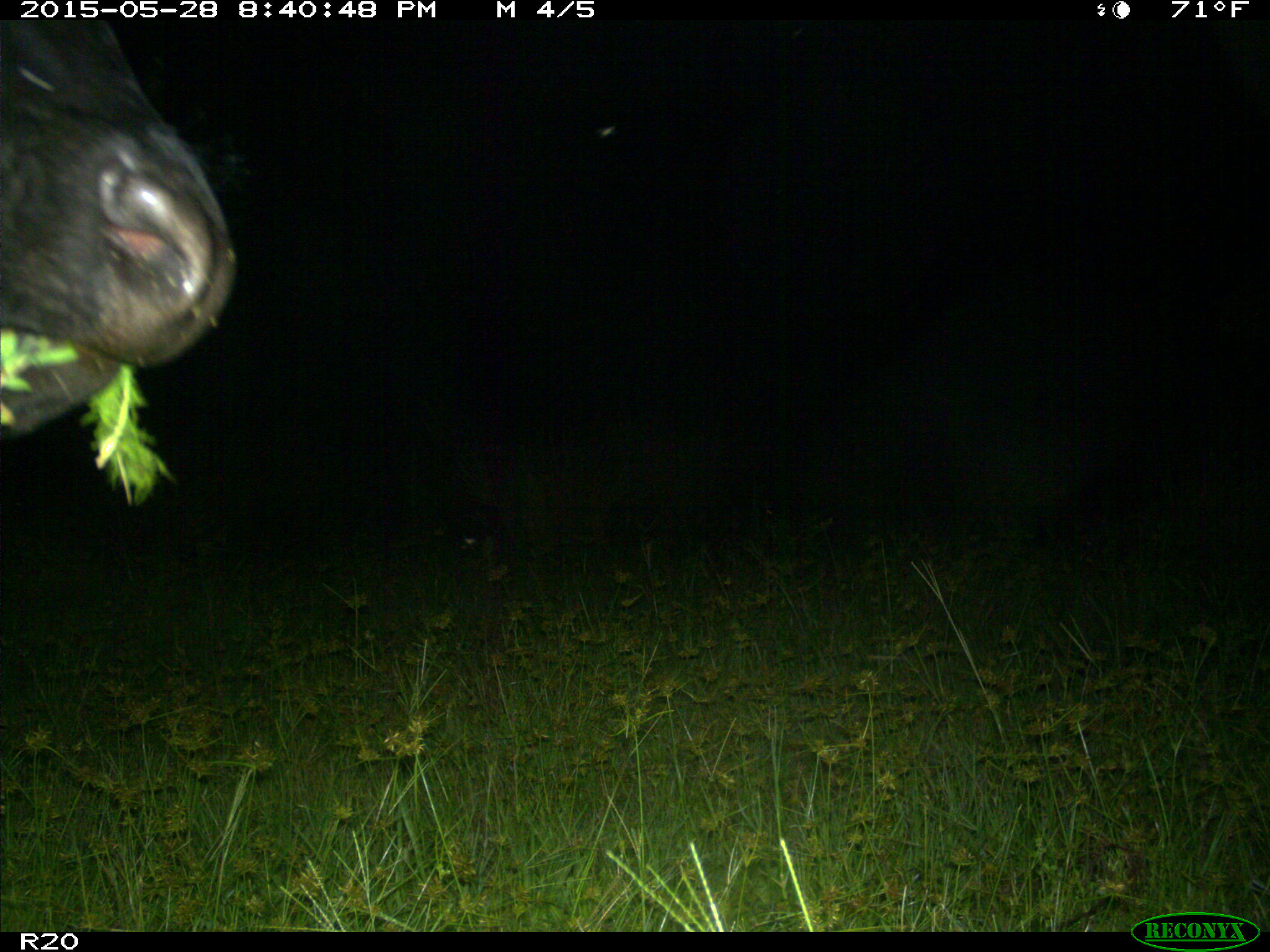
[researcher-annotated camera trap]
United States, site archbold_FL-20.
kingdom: Animalia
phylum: Chordata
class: Mammalia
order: Artiodactyla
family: Bovidae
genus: Bos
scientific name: Bos taurus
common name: domestic cow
Bos taurus (domestic cow).